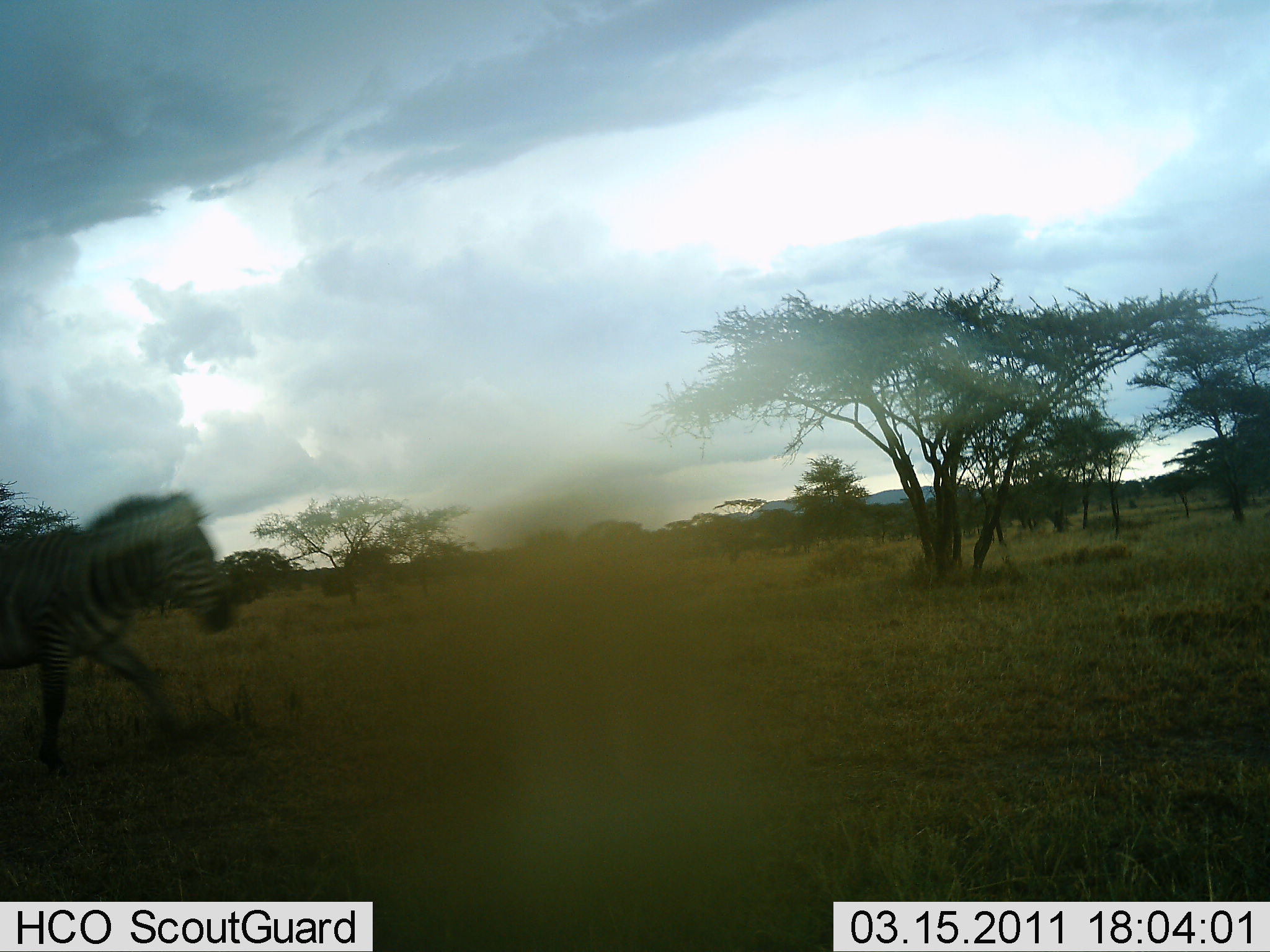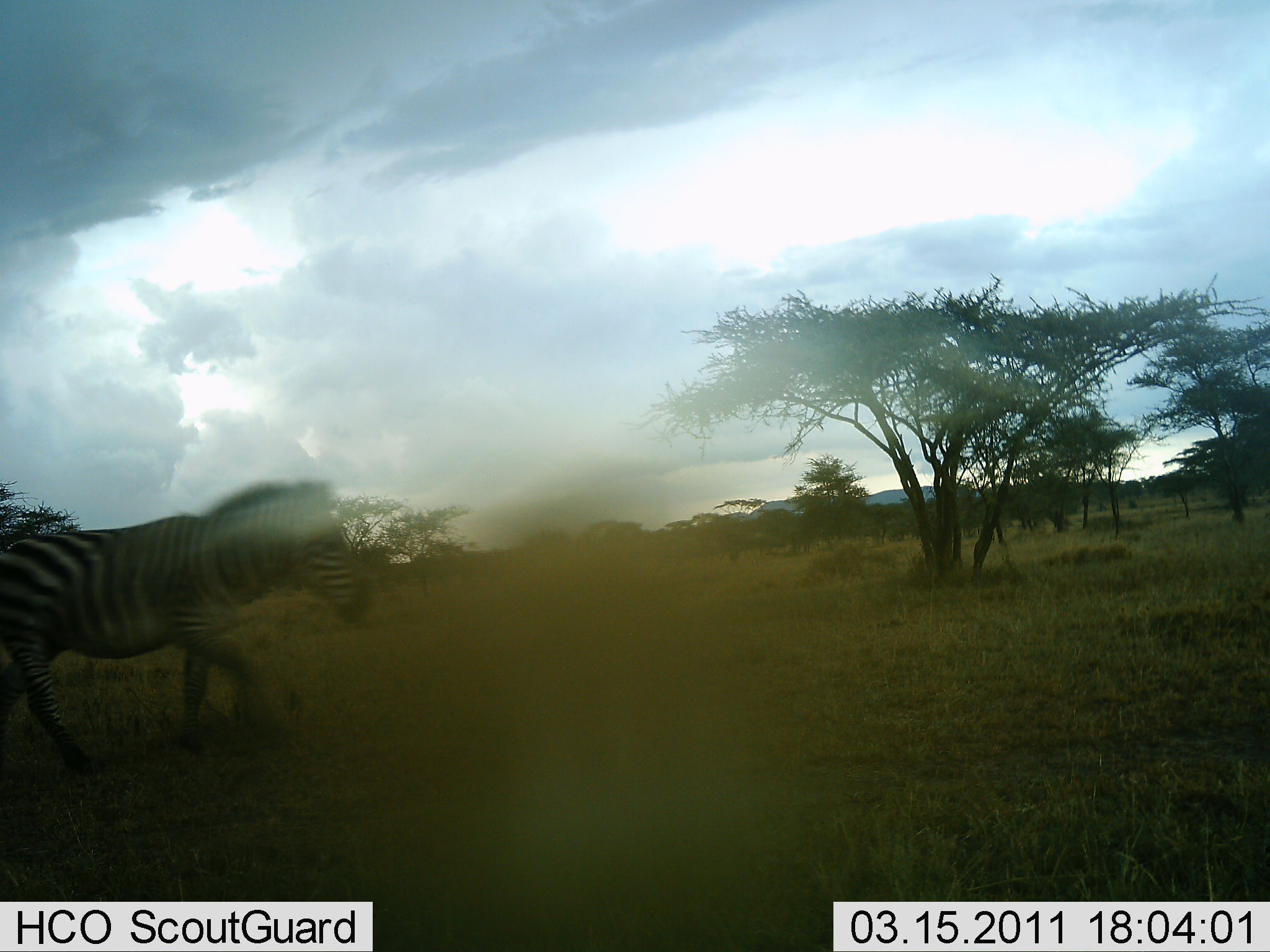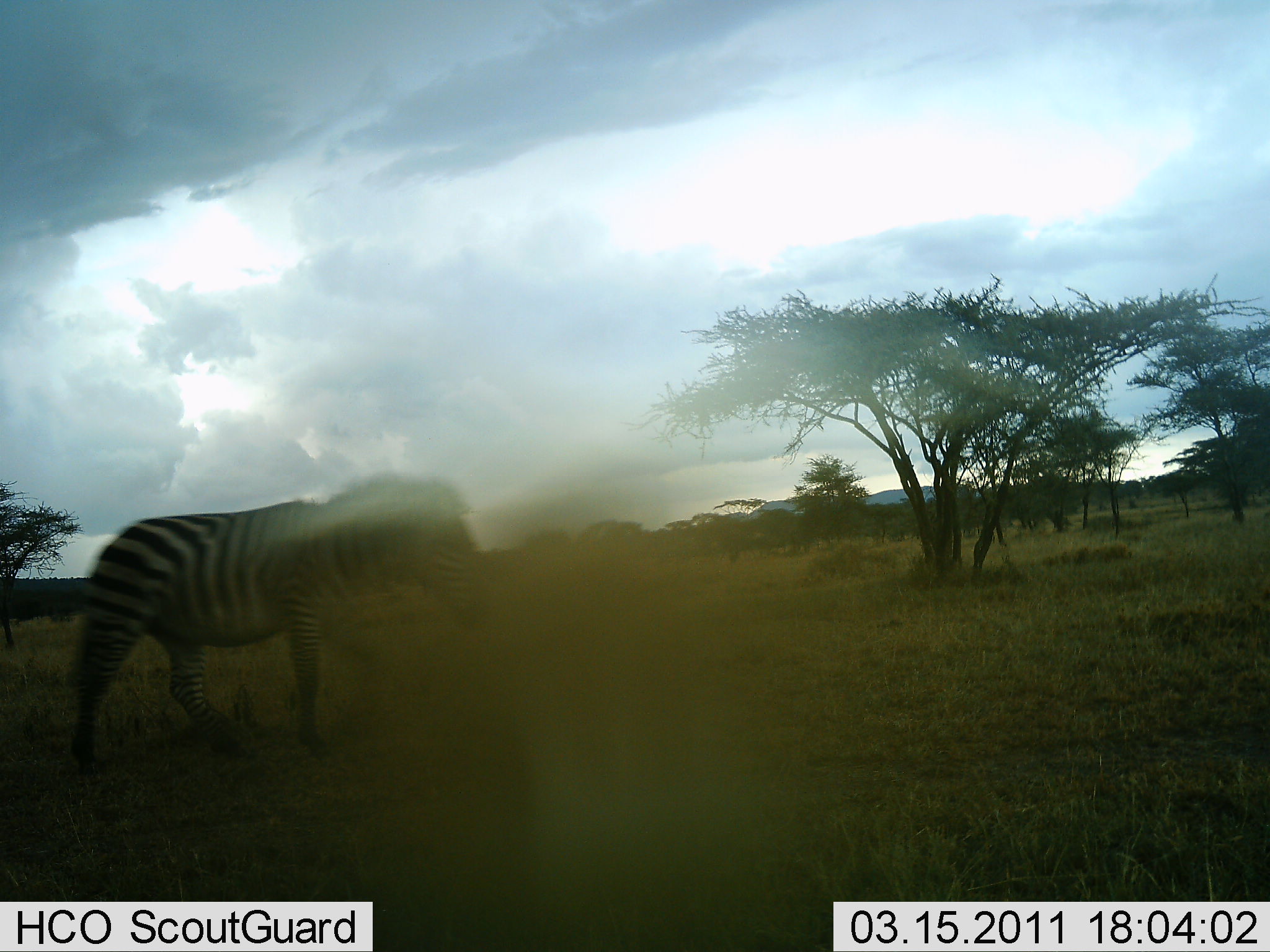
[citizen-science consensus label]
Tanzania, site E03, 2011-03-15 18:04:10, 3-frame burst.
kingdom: Animalia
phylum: Chordata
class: Mammalia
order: Perissodactyla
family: Equidae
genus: Equus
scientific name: Equus quagga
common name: plains zebra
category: zebra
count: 1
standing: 0%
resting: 0%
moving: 100%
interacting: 0%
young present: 0%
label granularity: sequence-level